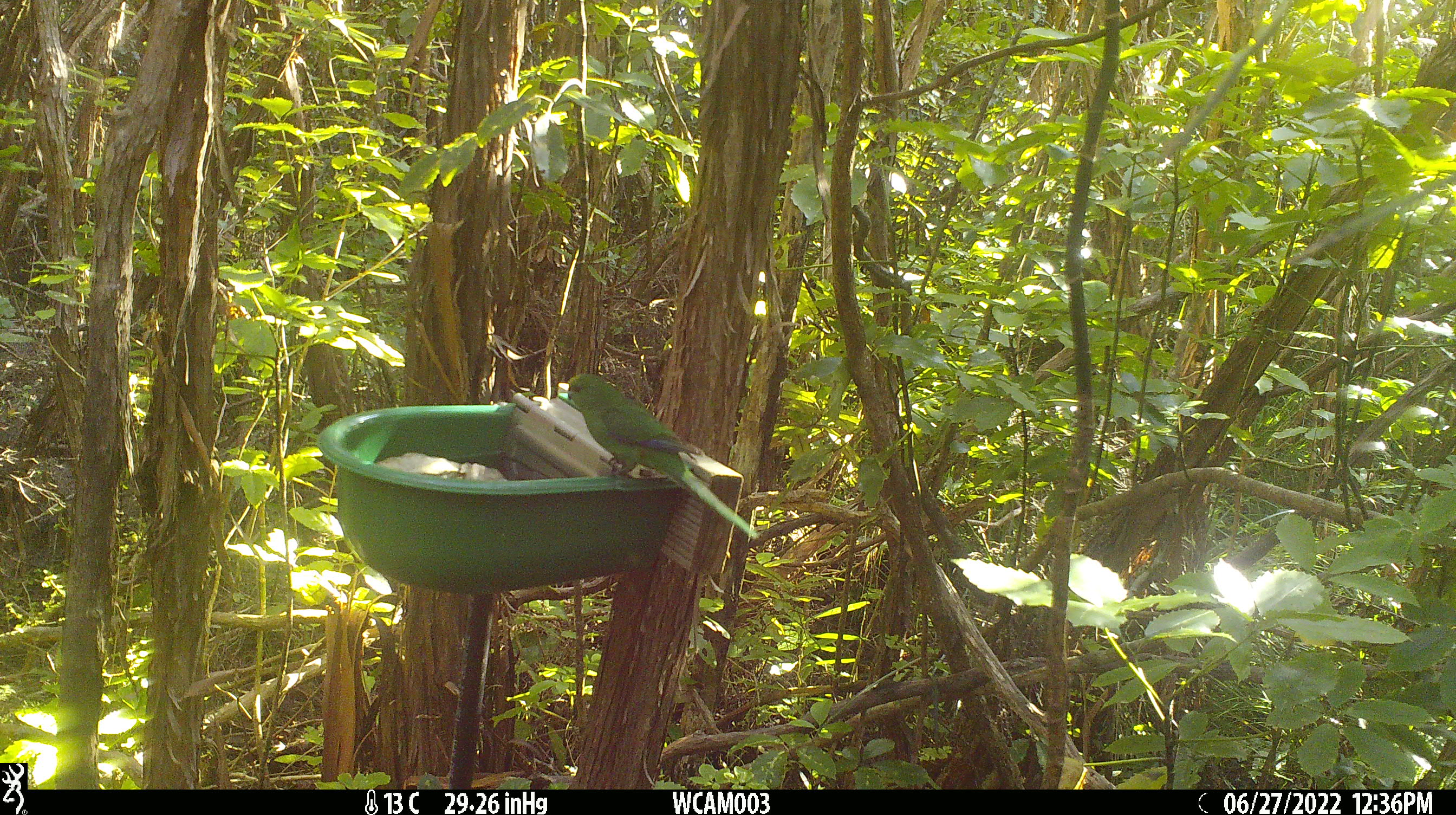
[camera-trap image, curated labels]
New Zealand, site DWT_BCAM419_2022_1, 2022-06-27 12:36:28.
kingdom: Animalia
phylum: Chordata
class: Aves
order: Psittaciformes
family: Psittaculidae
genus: Cyanoramphus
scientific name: Cyanoramphus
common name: parakeet